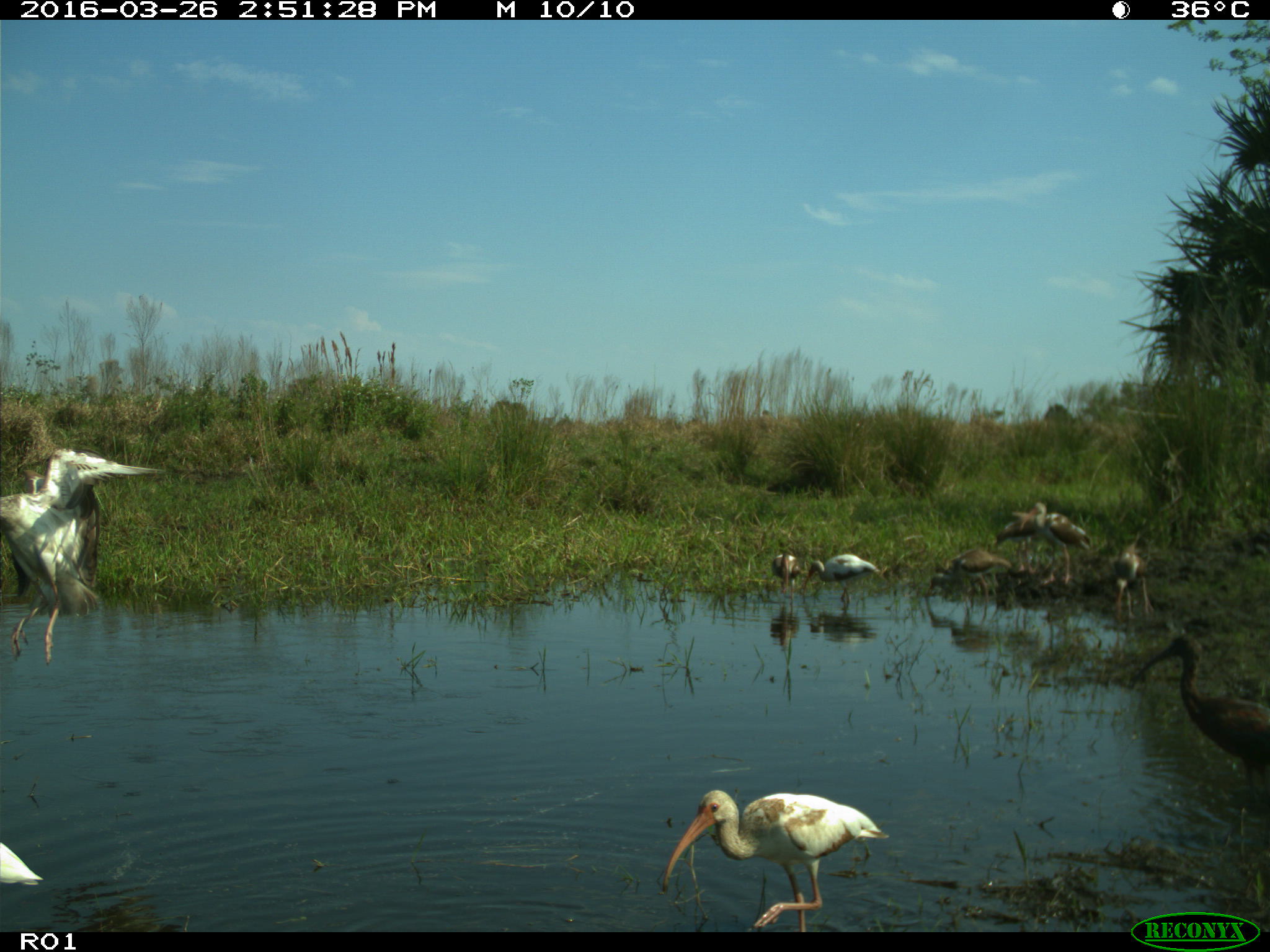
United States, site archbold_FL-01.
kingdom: Animalia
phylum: Chordata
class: Aves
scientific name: Aves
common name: birds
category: unidentified bird